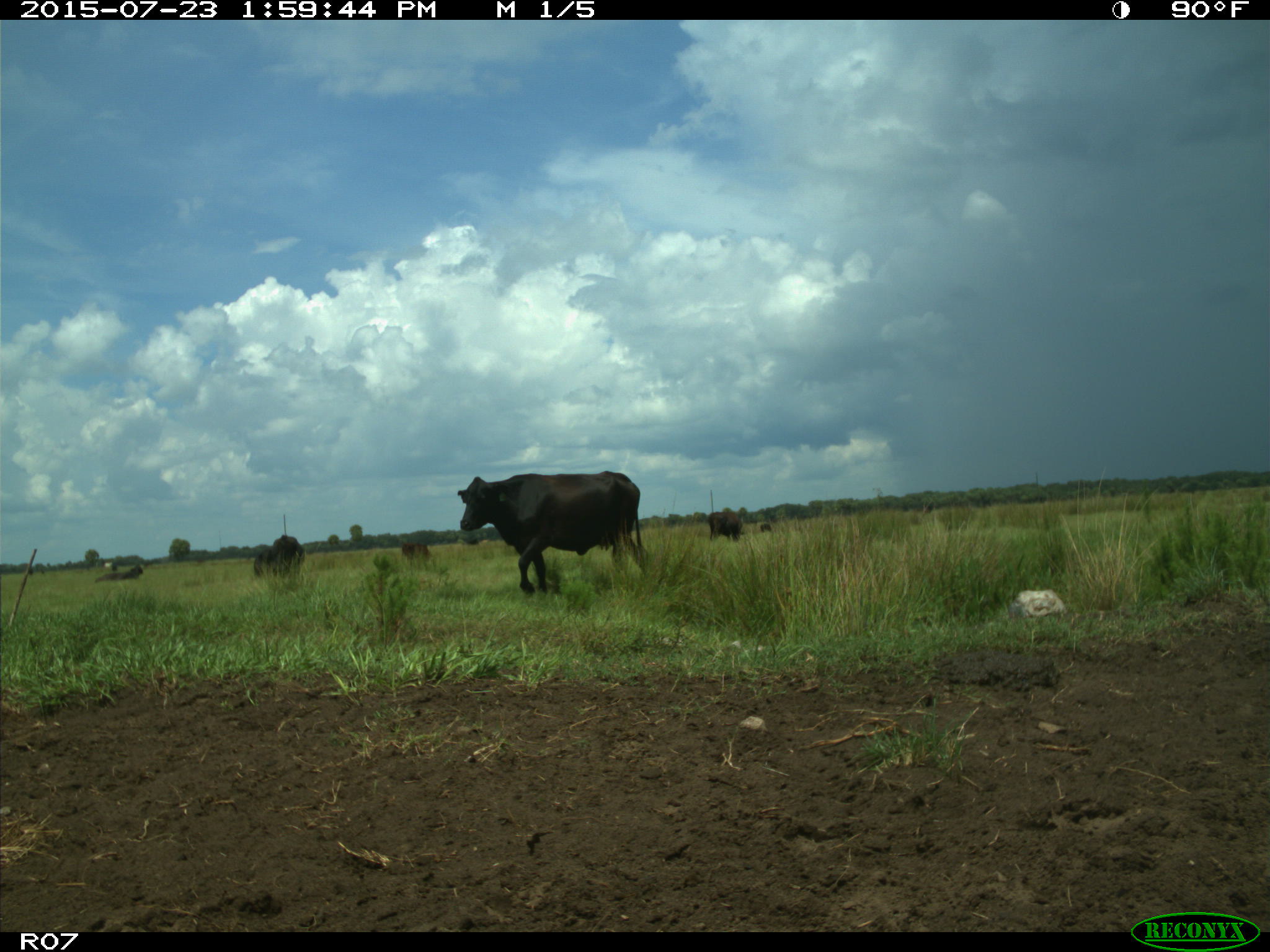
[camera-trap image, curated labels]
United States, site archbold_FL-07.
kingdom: Animalia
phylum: Chordata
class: Mammalia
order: Artiodactyla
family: Bovidae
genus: Bos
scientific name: Bos taurus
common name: domestic cow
Bos taurus (domestic cow).